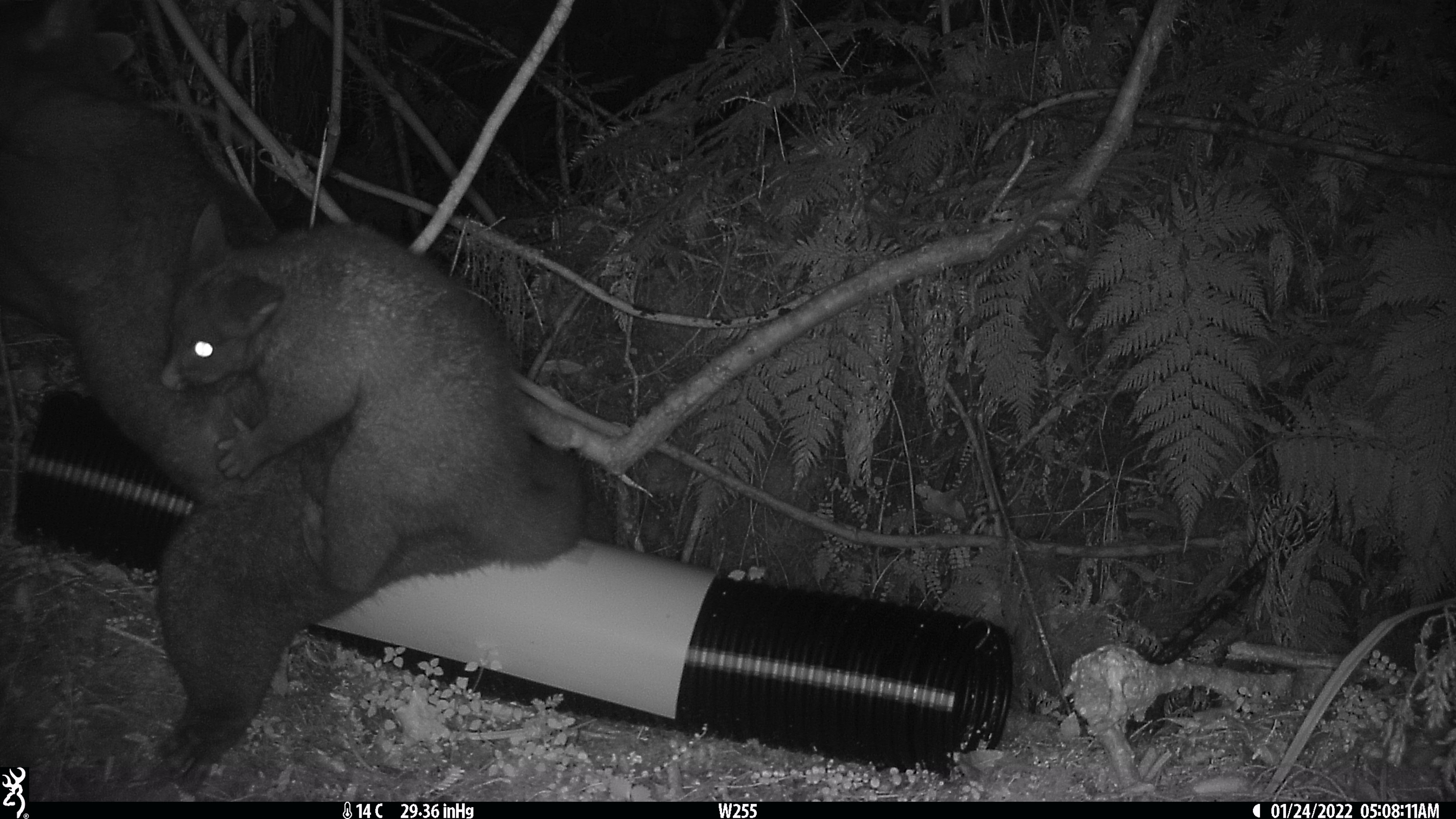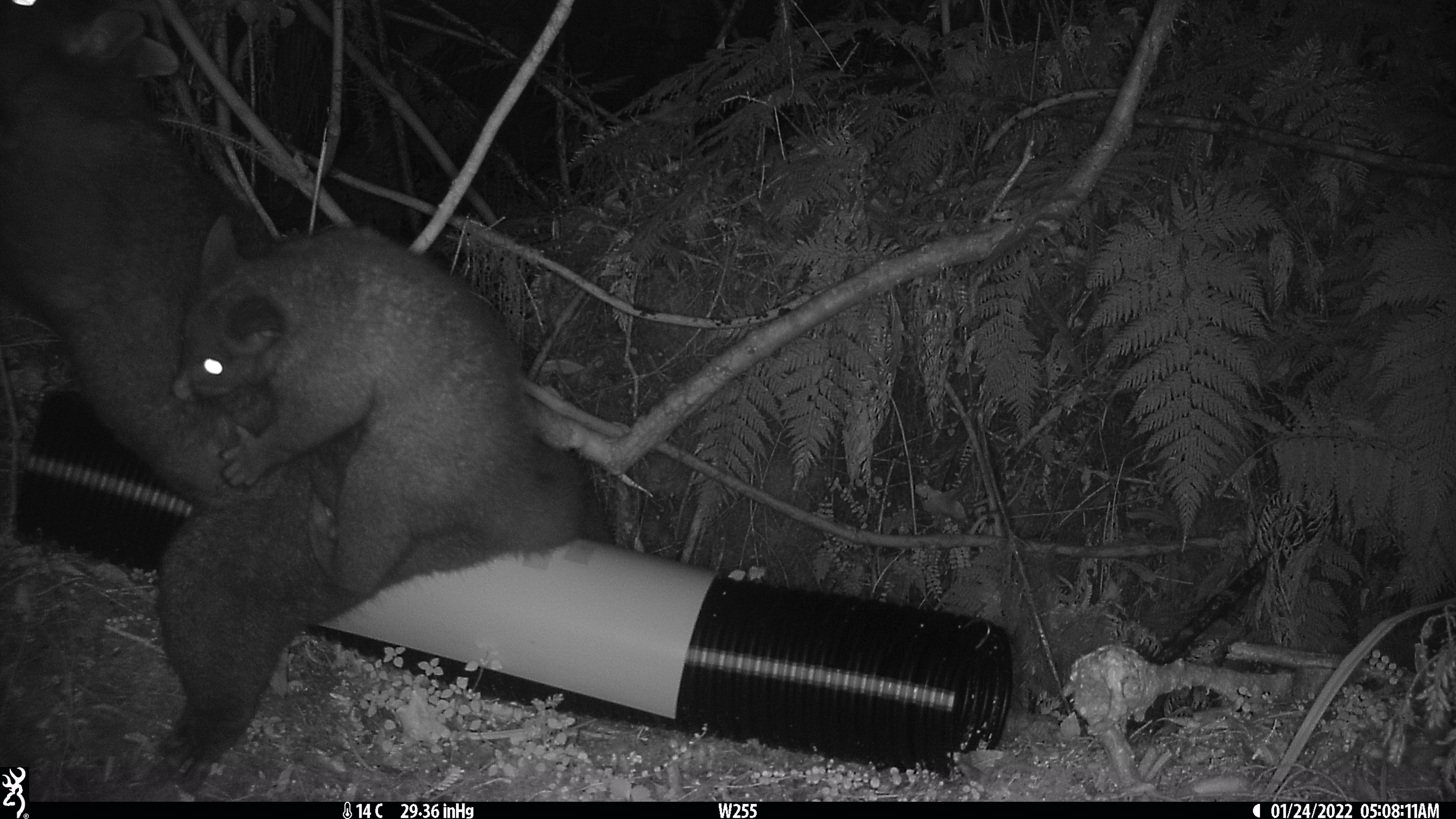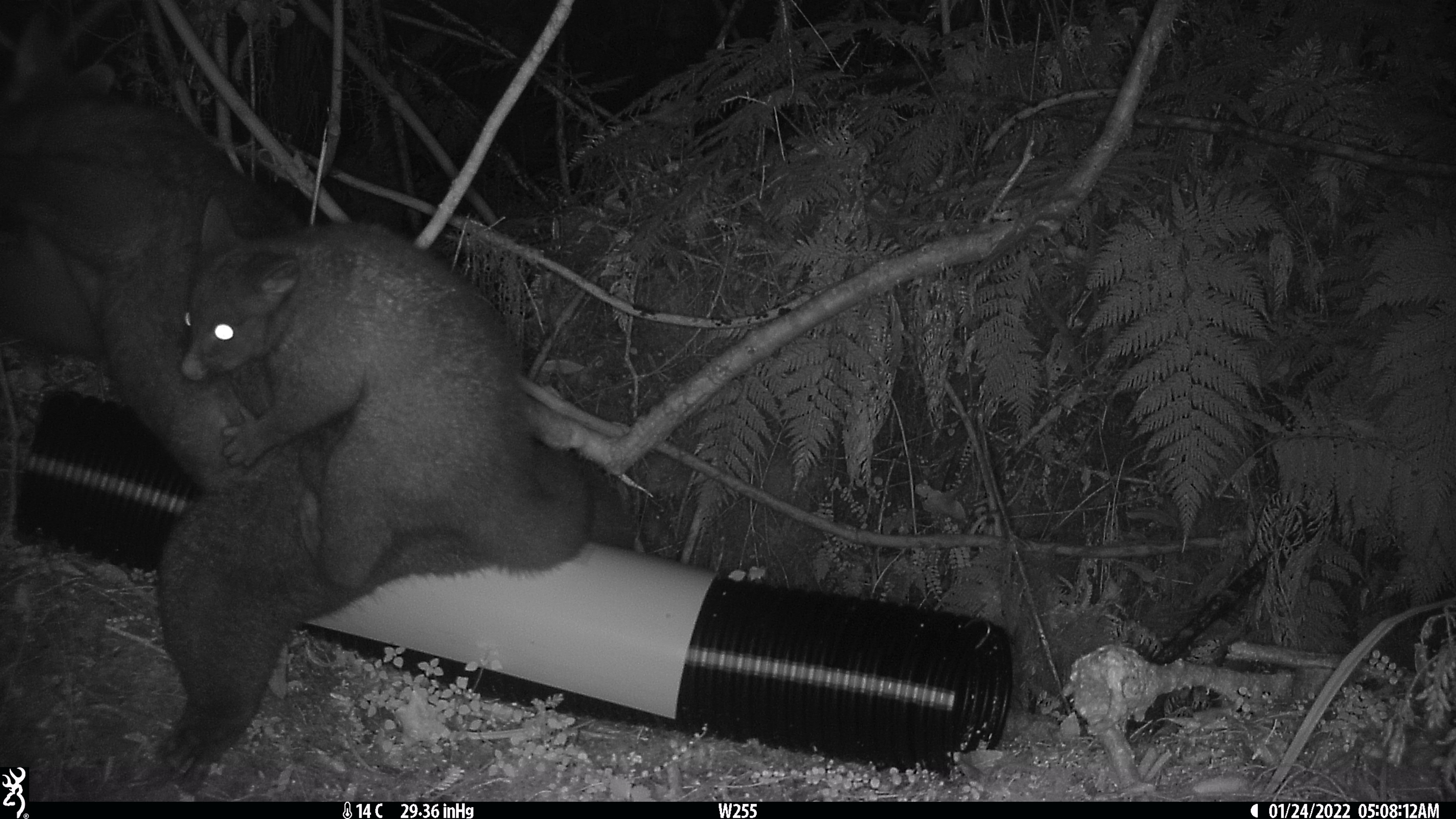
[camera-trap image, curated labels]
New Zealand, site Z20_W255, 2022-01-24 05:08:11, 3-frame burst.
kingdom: Animalia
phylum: Chordata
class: Mammalia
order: Diprotodontia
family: Phalangeridae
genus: Trichosurus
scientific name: Trichosurus vulpecula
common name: common brushtail possum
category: possum